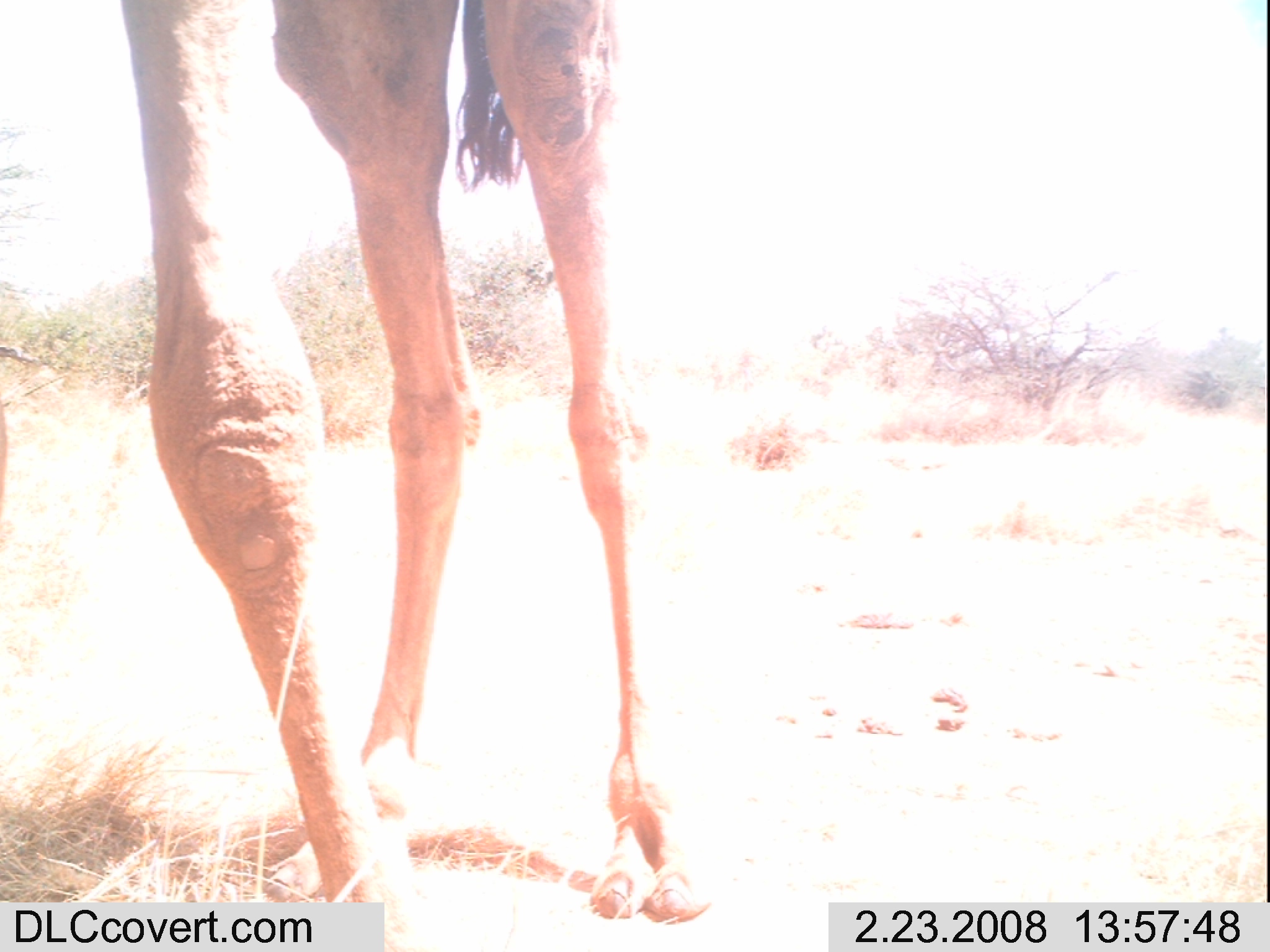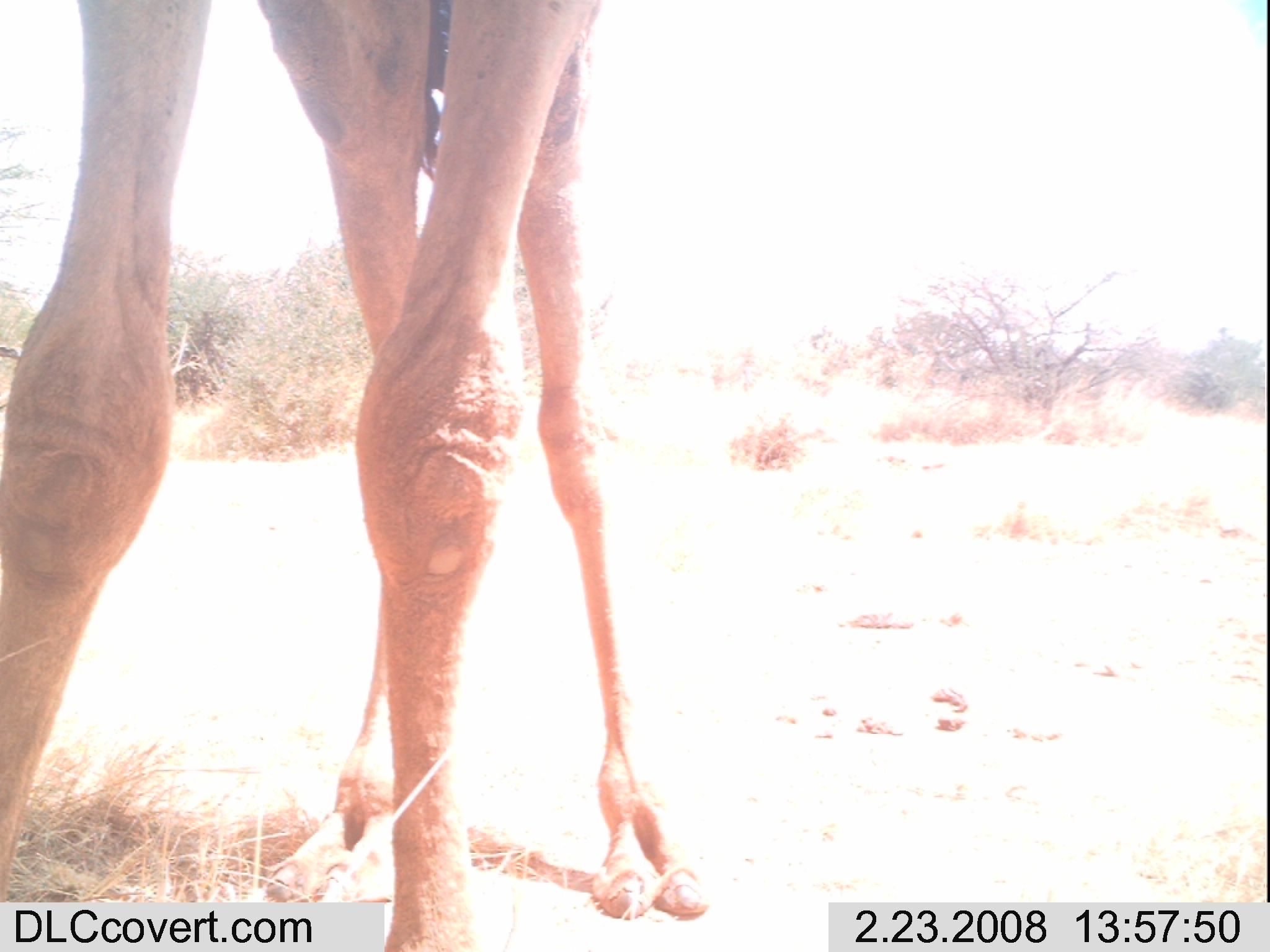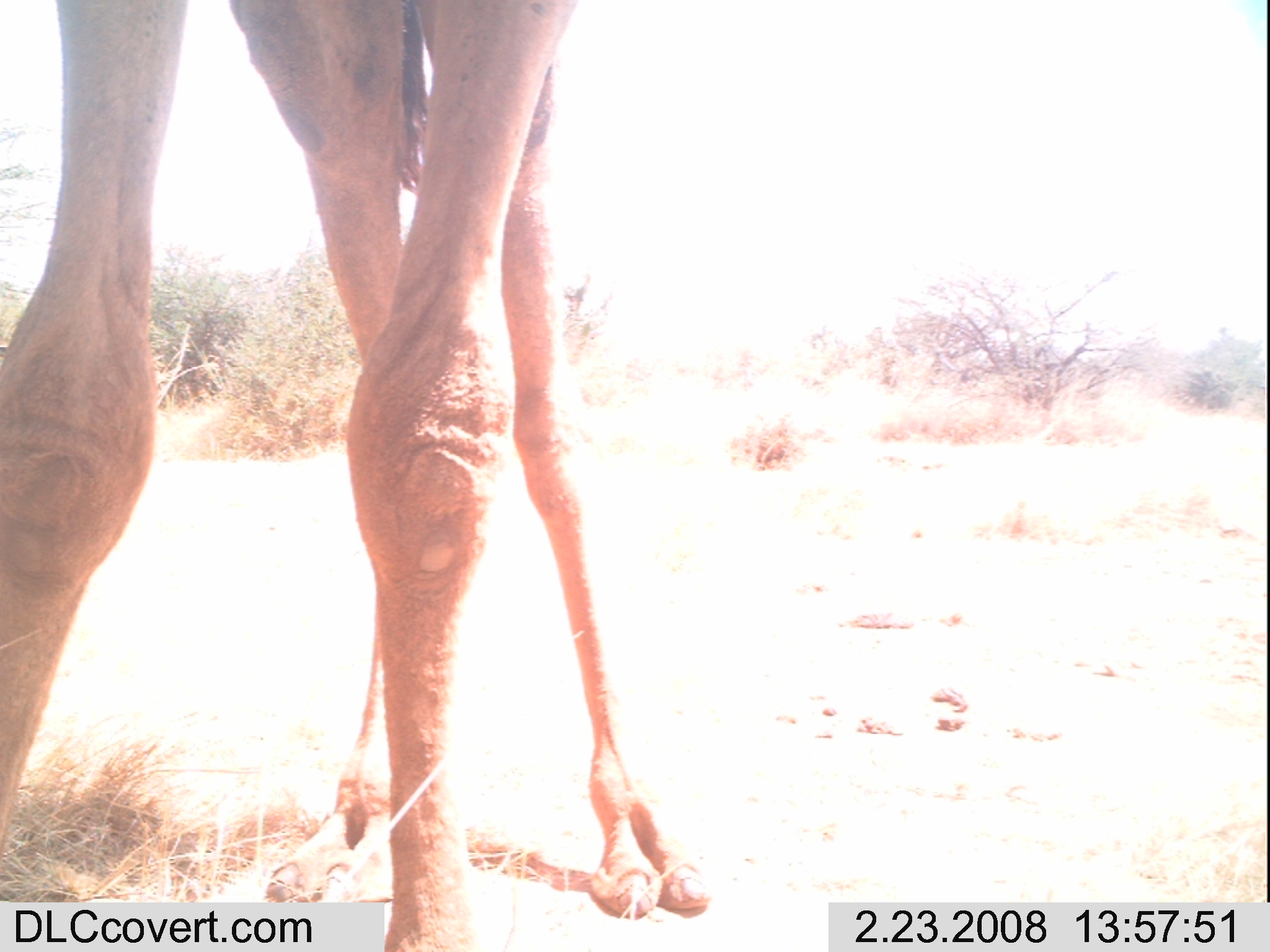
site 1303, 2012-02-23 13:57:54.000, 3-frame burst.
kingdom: Animalia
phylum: Chordata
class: Mammalia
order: Artiodactyla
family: Camelidae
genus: Camelus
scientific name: Camelus dromedarius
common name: dromedary camel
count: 1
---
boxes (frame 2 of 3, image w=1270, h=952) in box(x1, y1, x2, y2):
camelus dromedarius: box(0, 0, 708, 952)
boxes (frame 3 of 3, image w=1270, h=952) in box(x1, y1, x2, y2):
camelus dromedarius: box(0, 0, 712, 952)